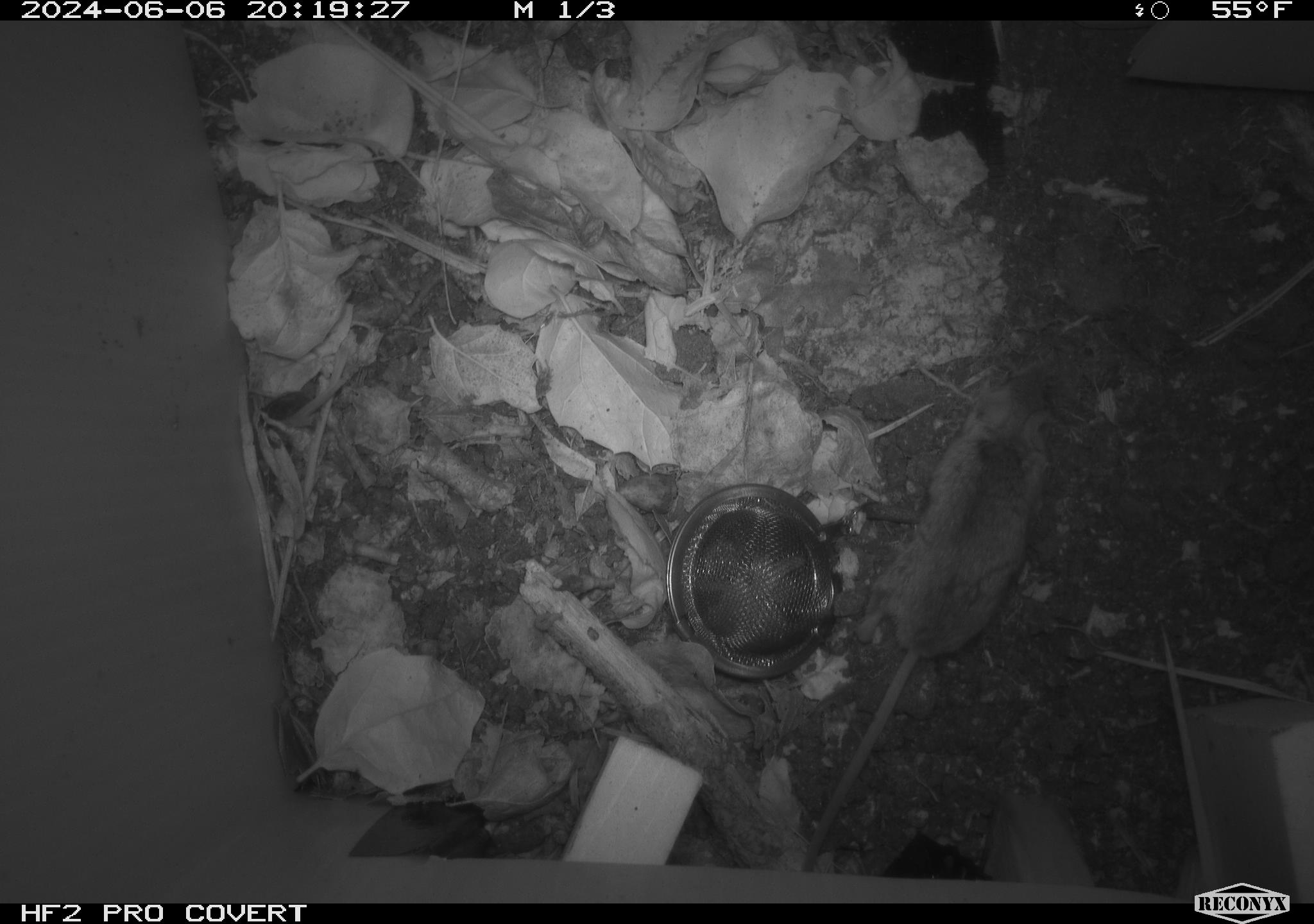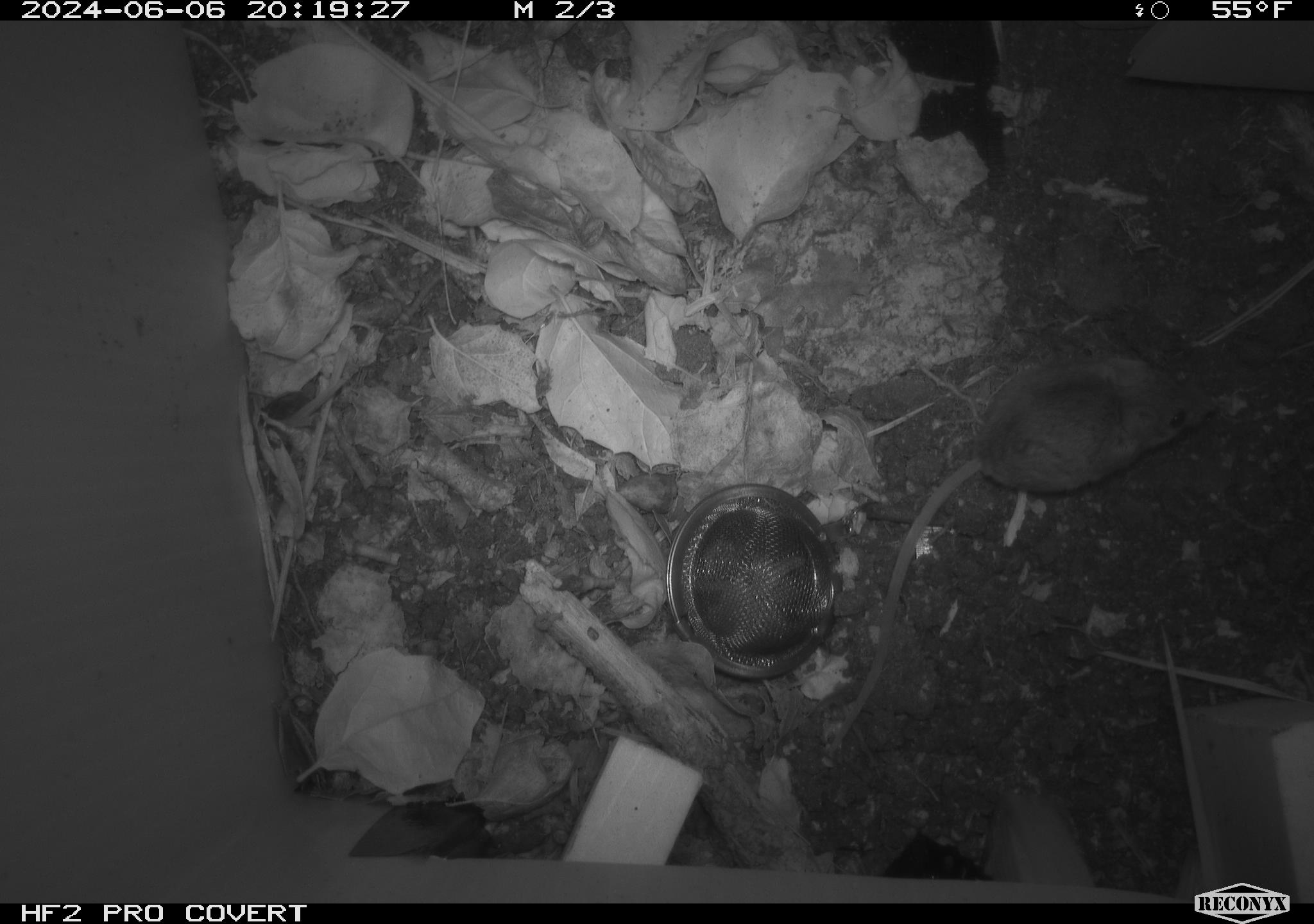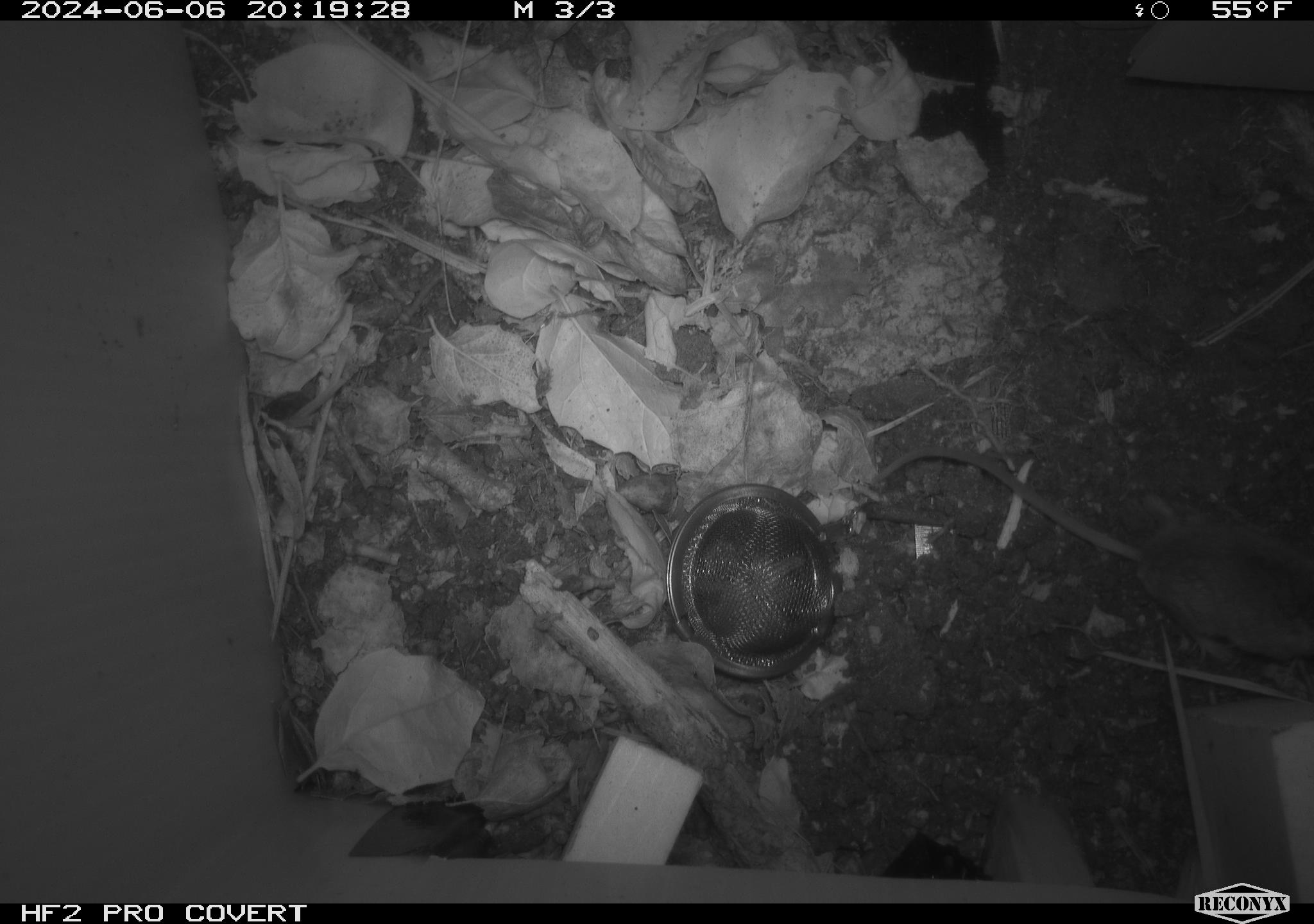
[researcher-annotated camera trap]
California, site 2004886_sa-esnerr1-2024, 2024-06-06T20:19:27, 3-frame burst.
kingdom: Animalia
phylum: Chordata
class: Mammalia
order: Rodentia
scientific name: Rodentia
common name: rodent